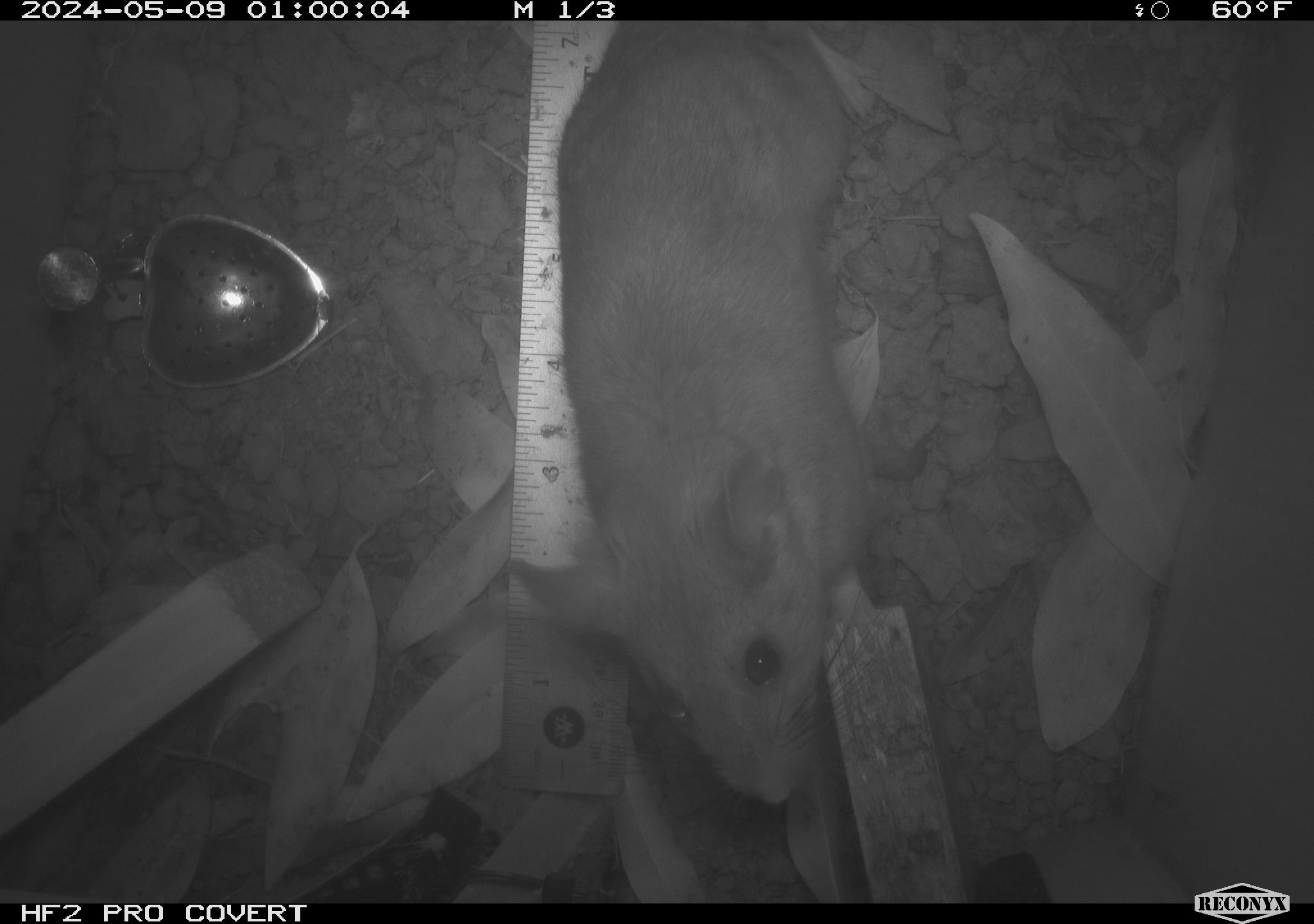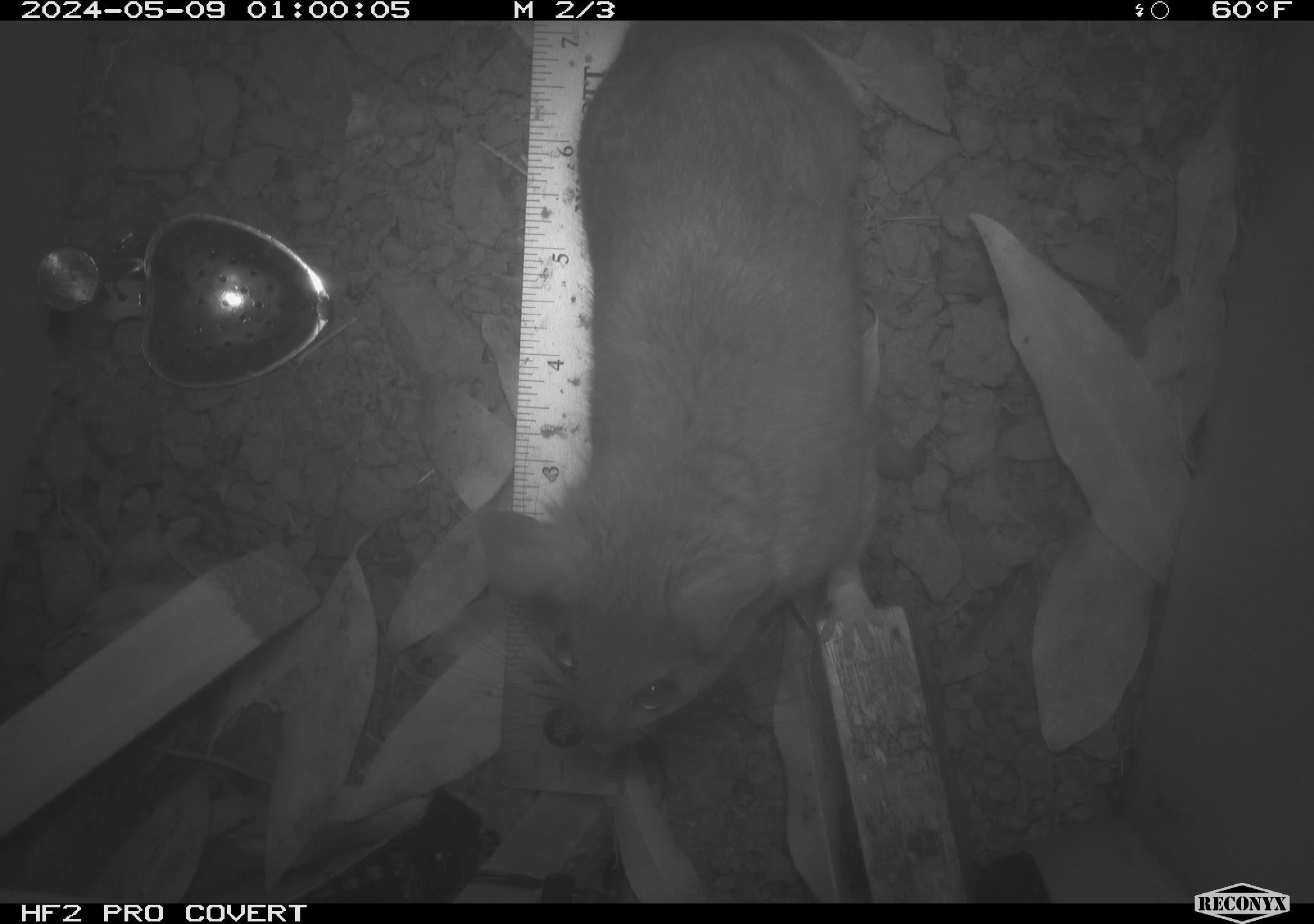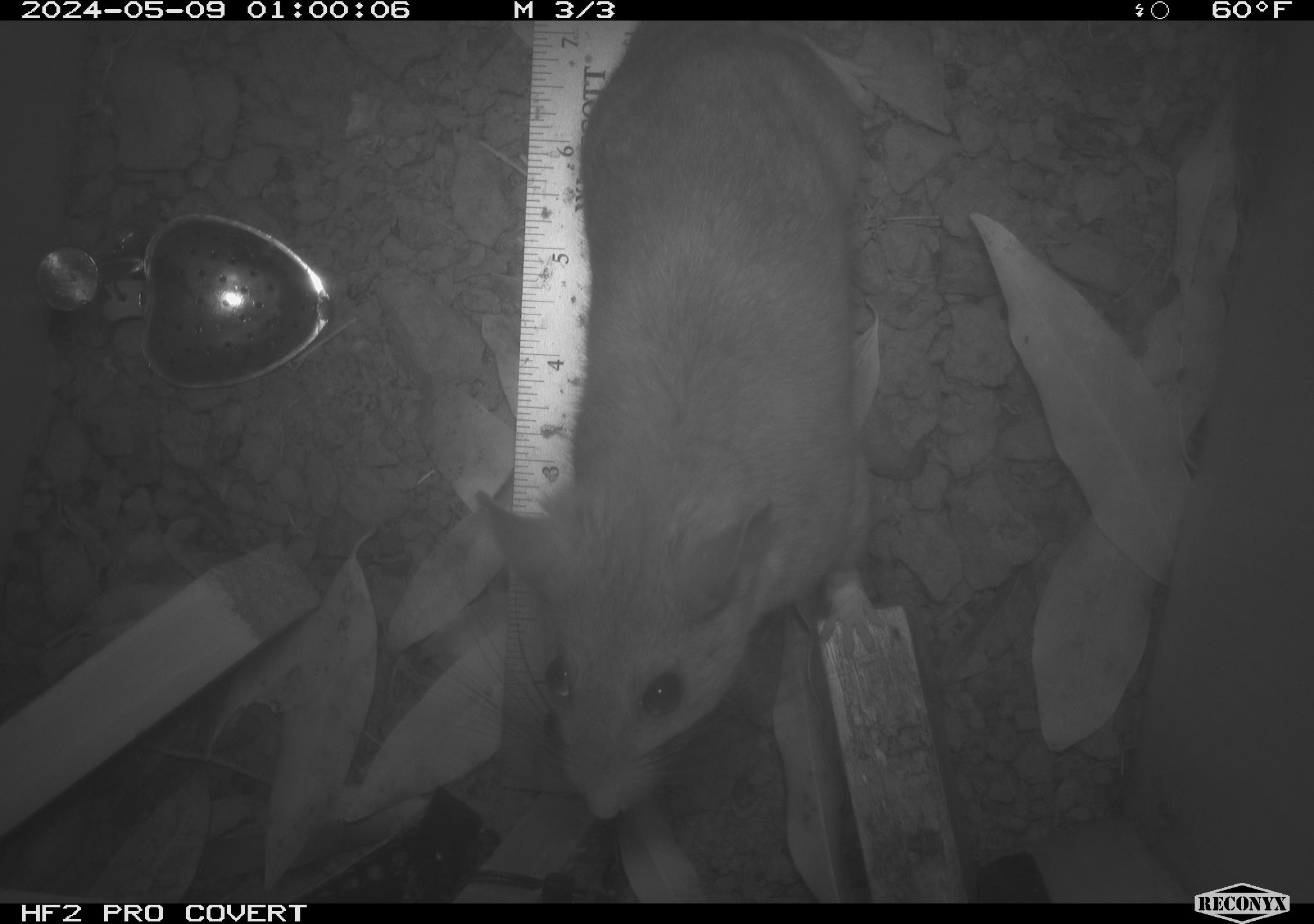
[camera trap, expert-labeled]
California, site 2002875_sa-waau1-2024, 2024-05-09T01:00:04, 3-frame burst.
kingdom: Animalia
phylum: Chordata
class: Mammalia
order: Rodentia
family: Cricetidae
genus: Neotoma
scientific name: Neotoma fuscipes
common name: dusky-footed woodrat